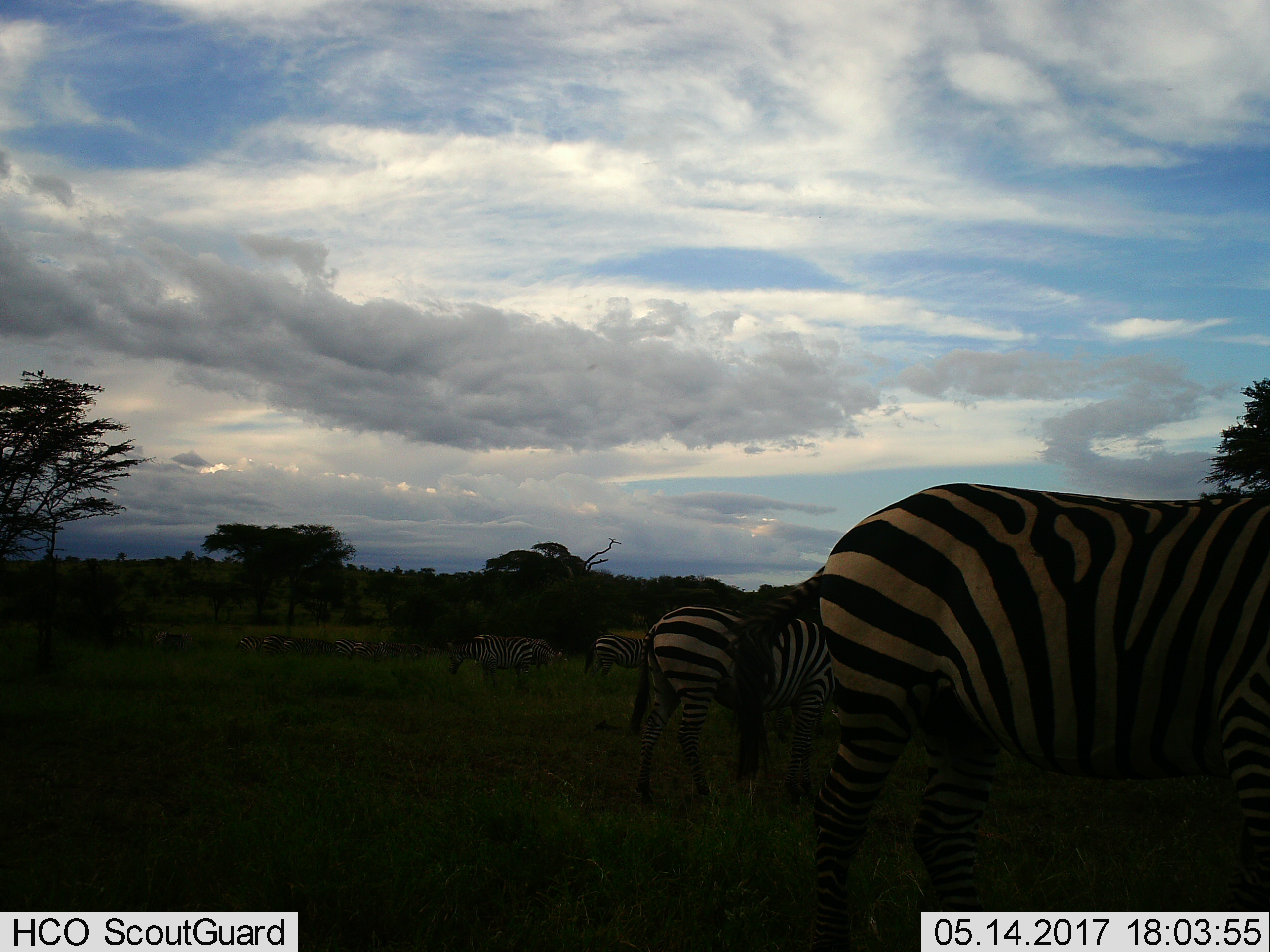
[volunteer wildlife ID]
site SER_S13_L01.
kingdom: Animalia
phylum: Chordata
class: Mammalia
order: Perissodactyla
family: Equidae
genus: Equus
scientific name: Equus quagga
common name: plains zebra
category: zebraplains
Zebraplains (plains zebra) (Equus quagga), count 11-50. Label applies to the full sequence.